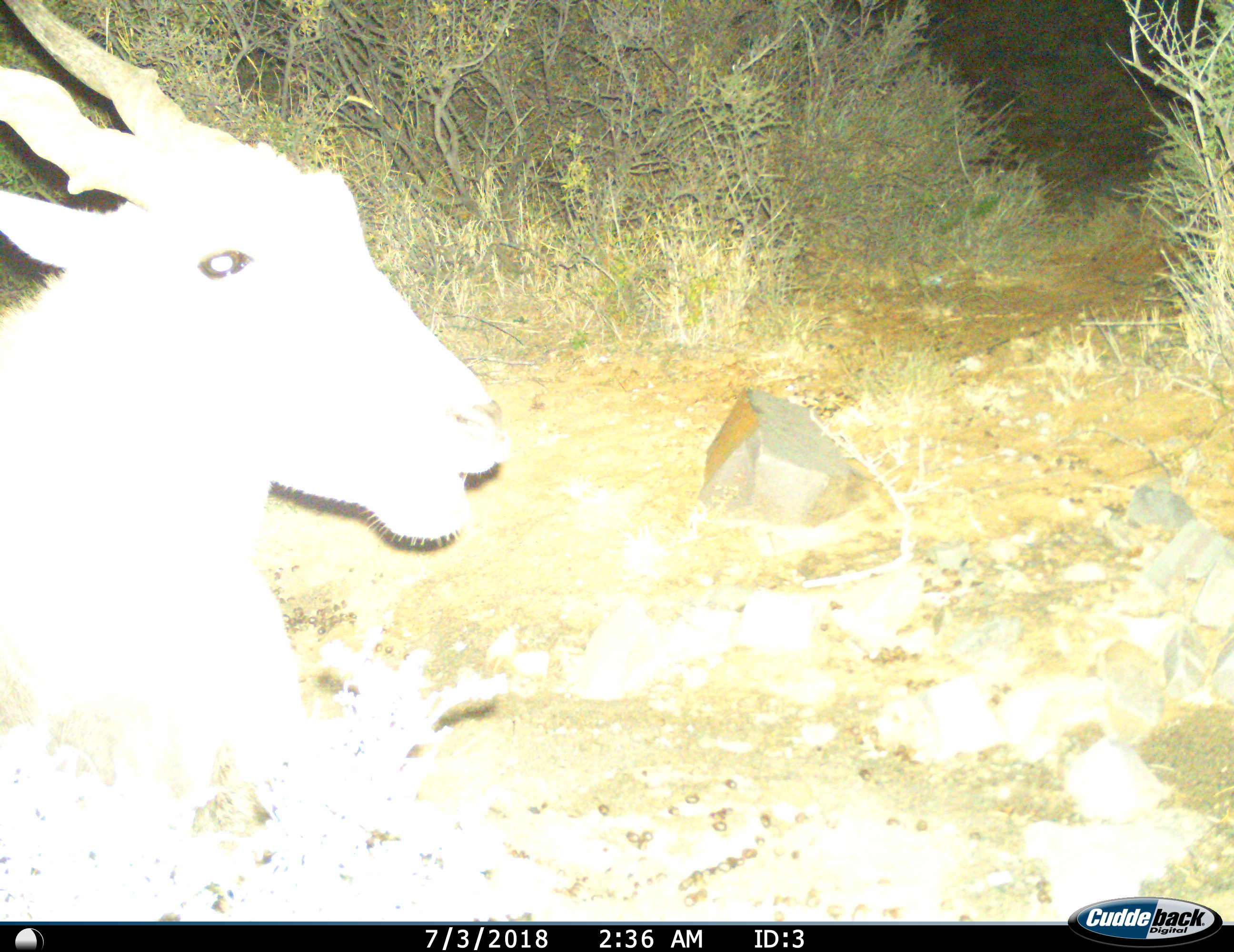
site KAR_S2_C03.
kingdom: Animalia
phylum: Chordata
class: Mammalia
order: Artiodactyla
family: Bovidae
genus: Tragelaphus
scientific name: Tragelaphus oryx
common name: eland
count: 1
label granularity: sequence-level